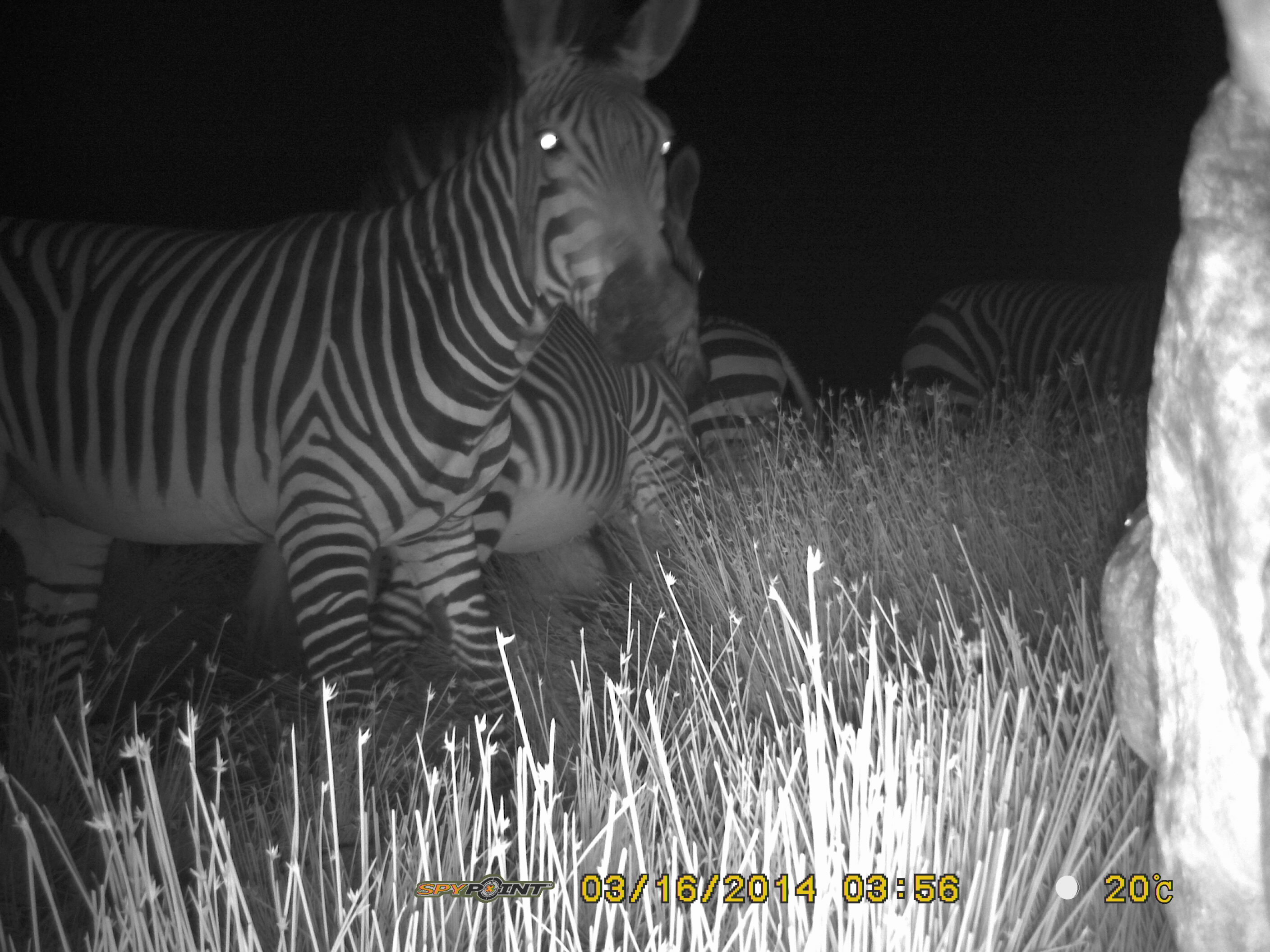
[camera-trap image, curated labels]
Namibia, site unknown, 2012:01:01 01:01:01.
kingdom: Animalia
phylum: Chordata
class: Mammalia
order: Perissodactyla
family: Equidae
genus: Equus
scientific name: Equus zebra hartmannae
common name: hartmann's mountain zebra